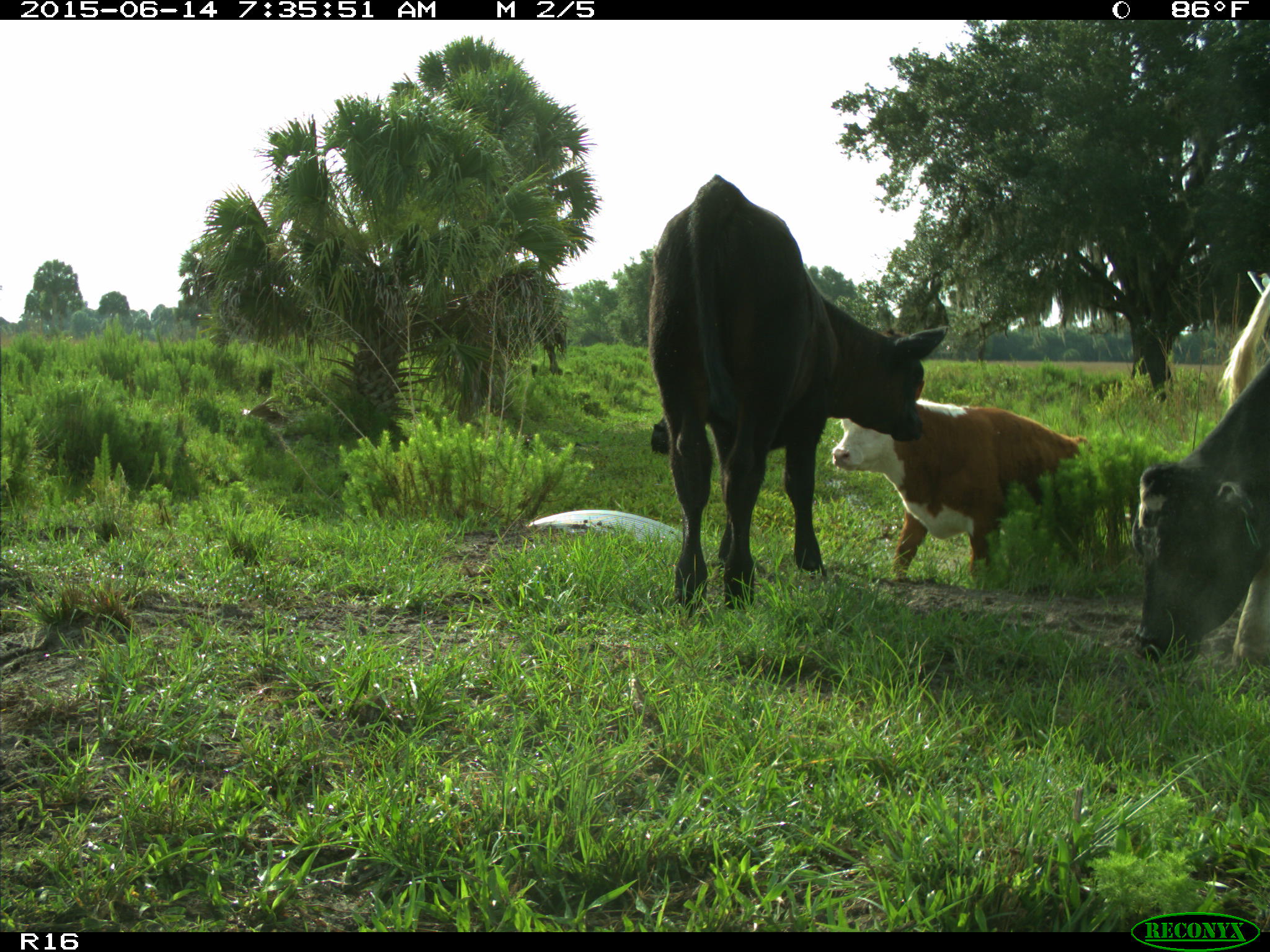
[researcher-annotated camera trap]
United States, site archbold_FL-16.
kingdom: Animalia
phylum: Chordata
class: Mammalia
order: Artiodactyla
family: Bovidae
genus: Bos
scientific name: Bos taurus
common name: domestic cow